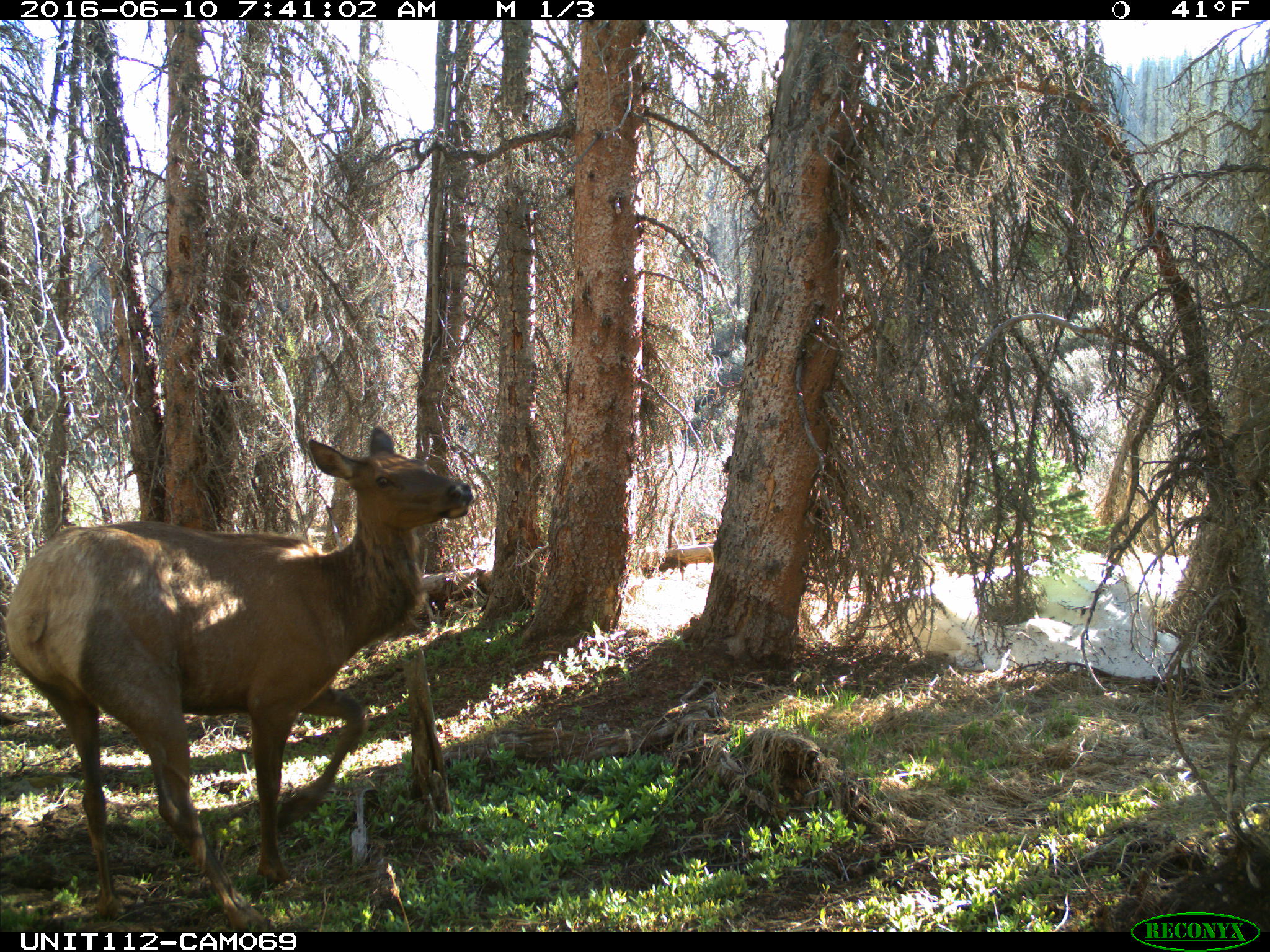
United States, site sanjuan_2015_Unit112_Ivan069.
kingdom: Animalia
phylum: Chordata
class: Mammalia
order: Artiodactyla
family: Cervidae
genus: Cervus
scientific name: Cervus elaphus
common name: red deer